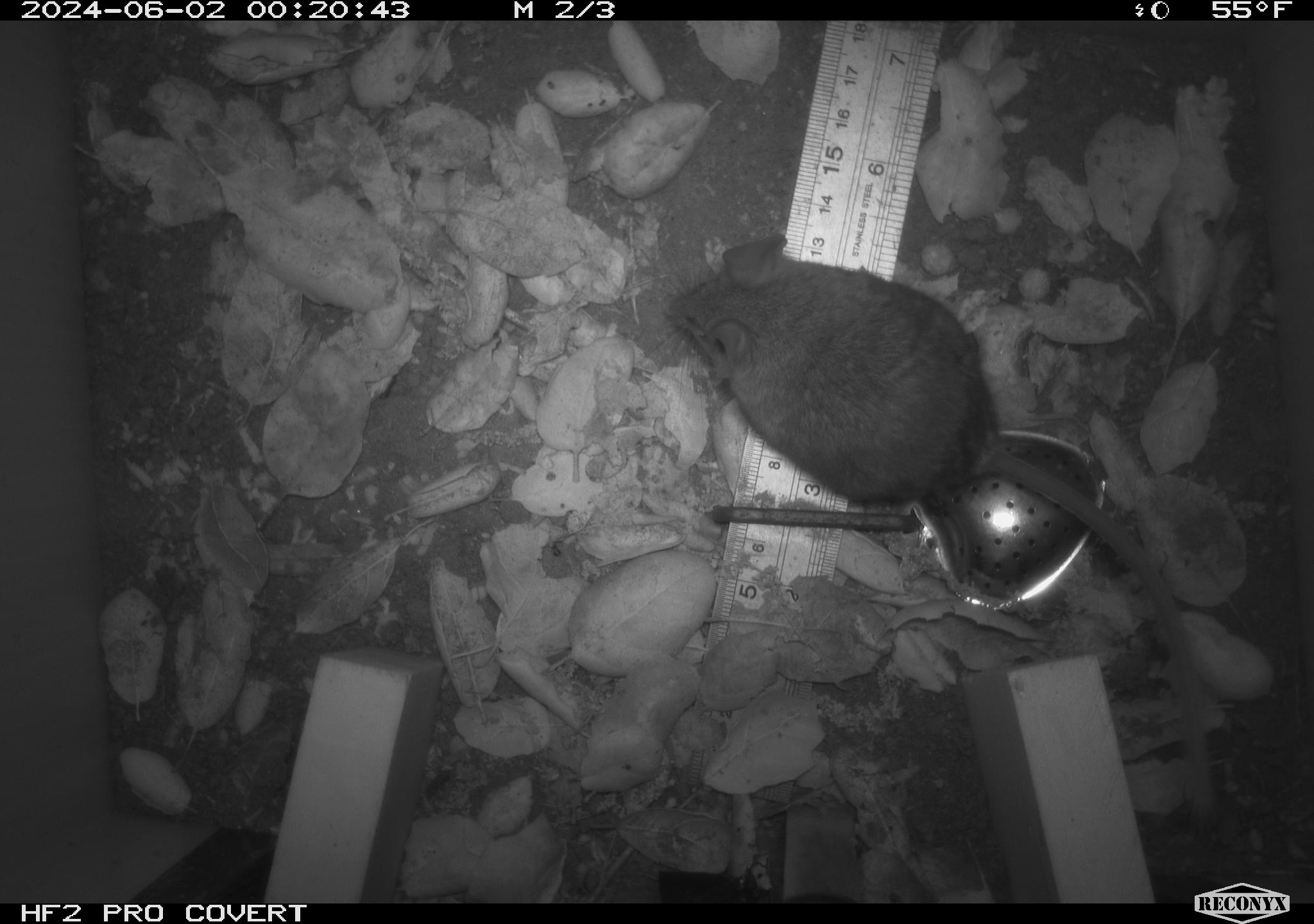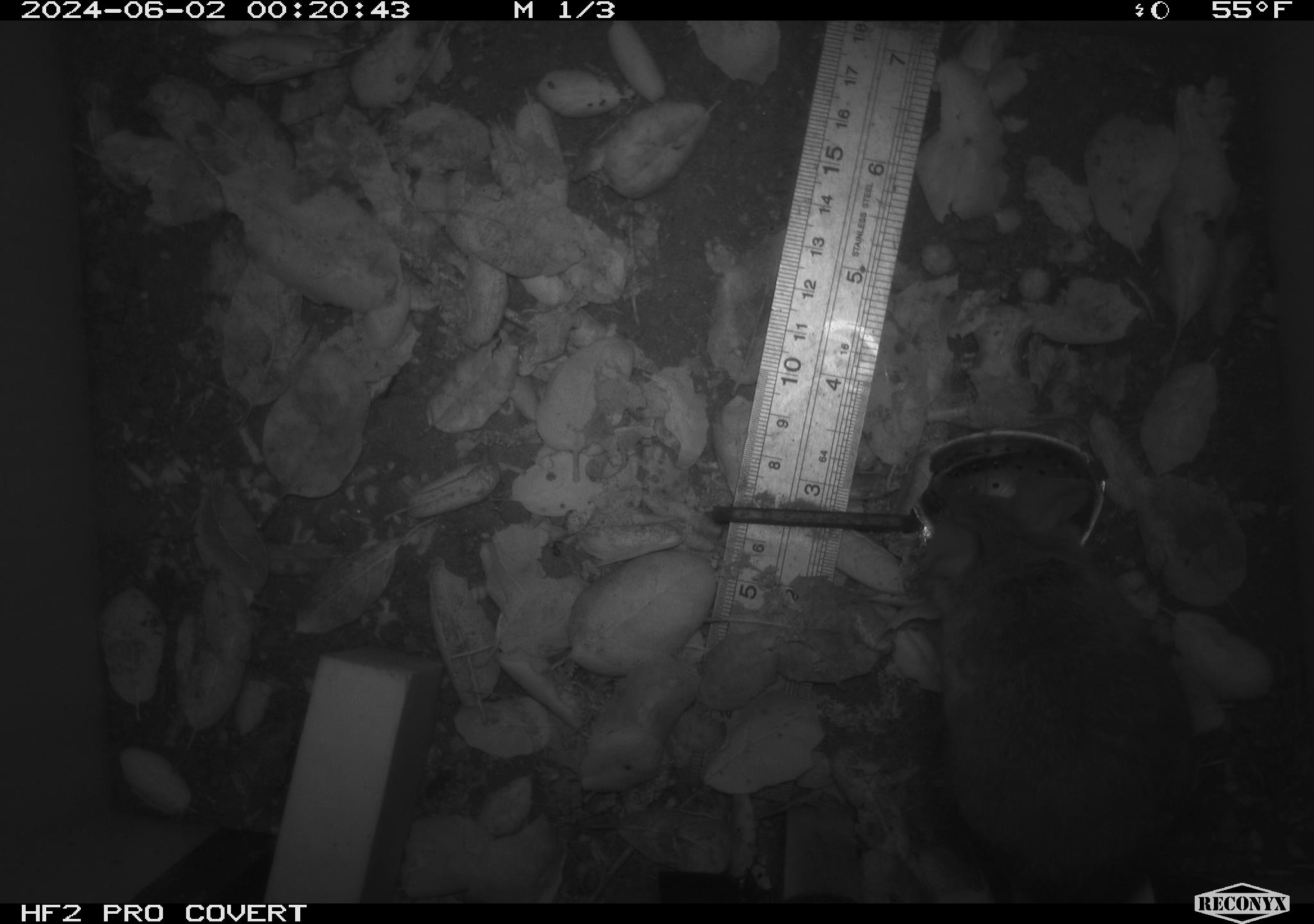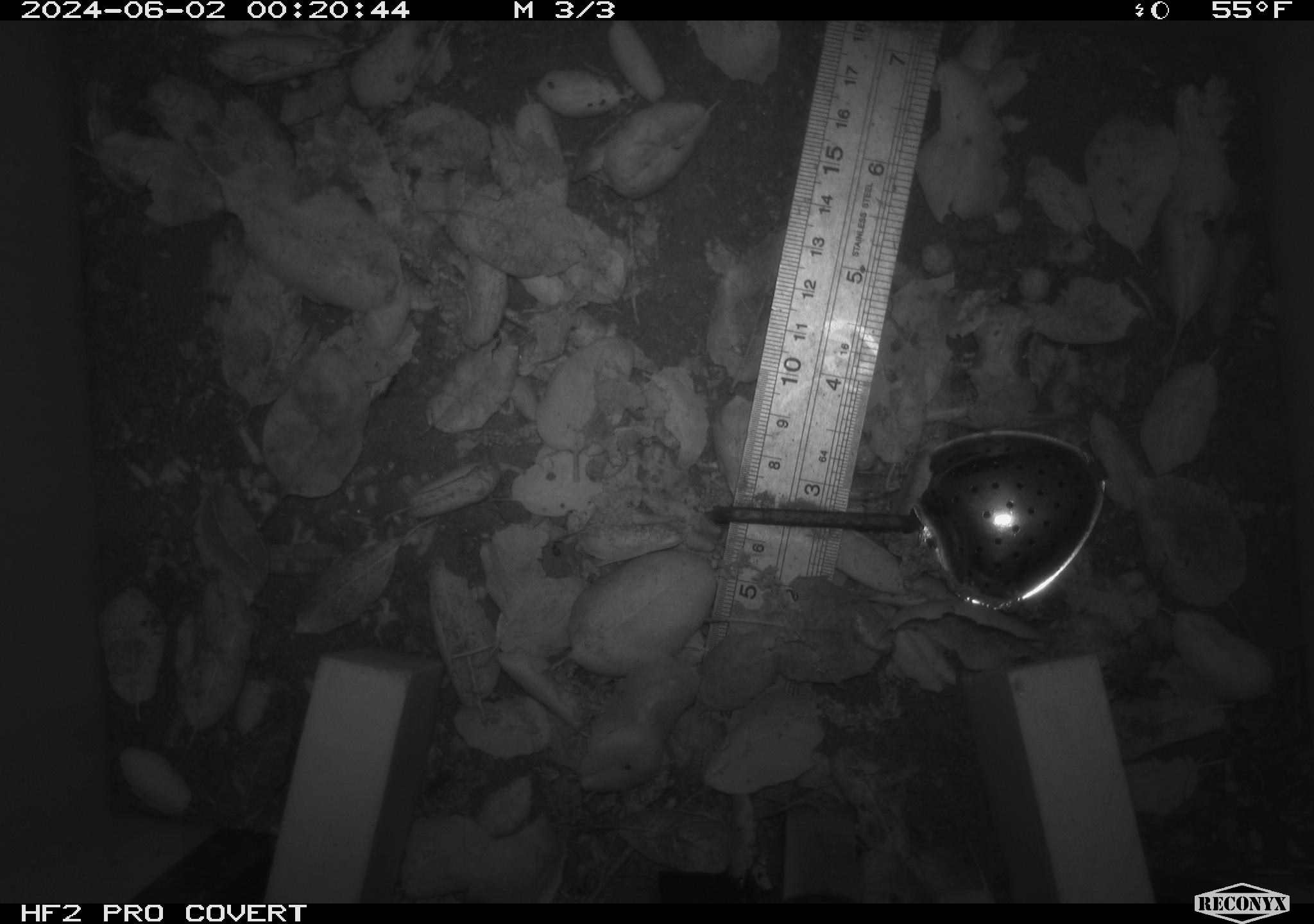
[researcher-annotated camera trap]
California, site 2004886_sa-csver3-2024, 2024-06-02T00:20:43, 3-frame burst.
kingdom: Animalia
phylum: Chordata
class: Mammalia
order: Rodentia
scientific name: Rodentia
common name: rodent